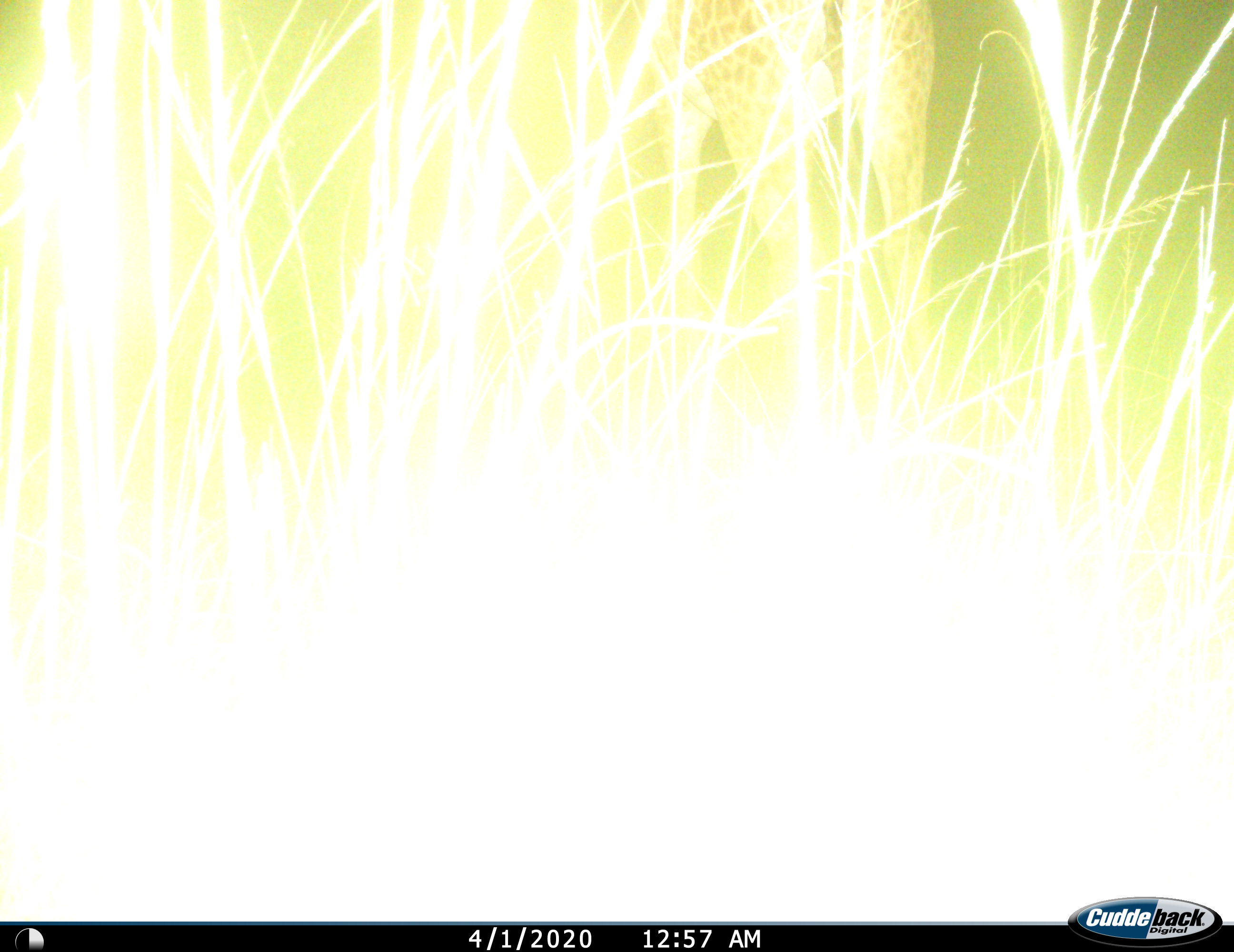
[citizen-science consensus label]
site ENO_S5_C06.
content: unidentified animal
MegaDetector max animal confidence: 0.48